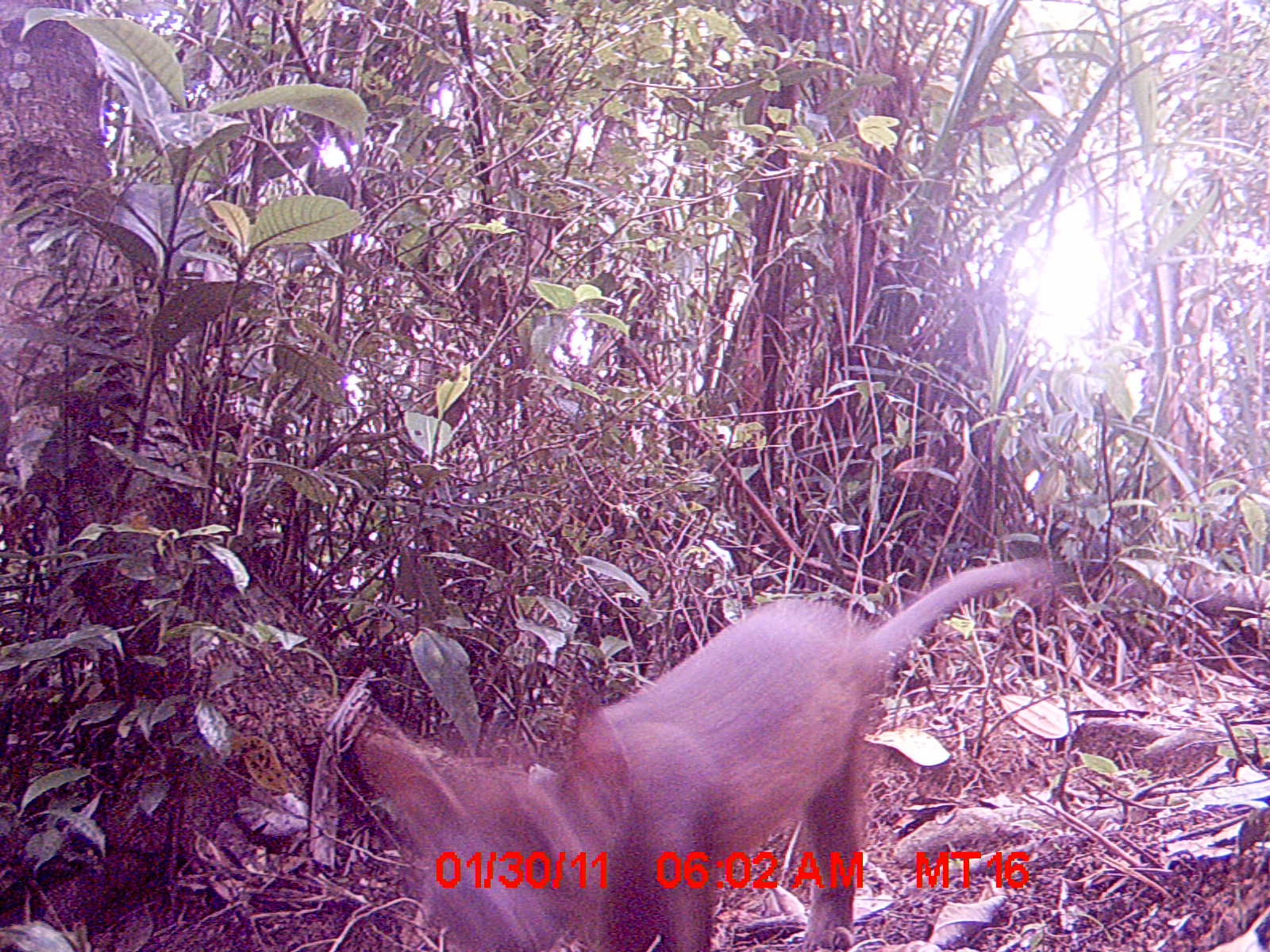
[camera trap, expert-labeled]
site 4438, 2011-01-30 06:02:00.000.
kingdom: Animalia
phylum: Chordata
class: Mammalia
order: Carnivora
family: Canidae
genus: Canis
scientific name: Canis familiaris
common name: domestic dog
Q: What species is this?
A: Canis familiaris (domestic dog).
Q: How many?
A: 1.